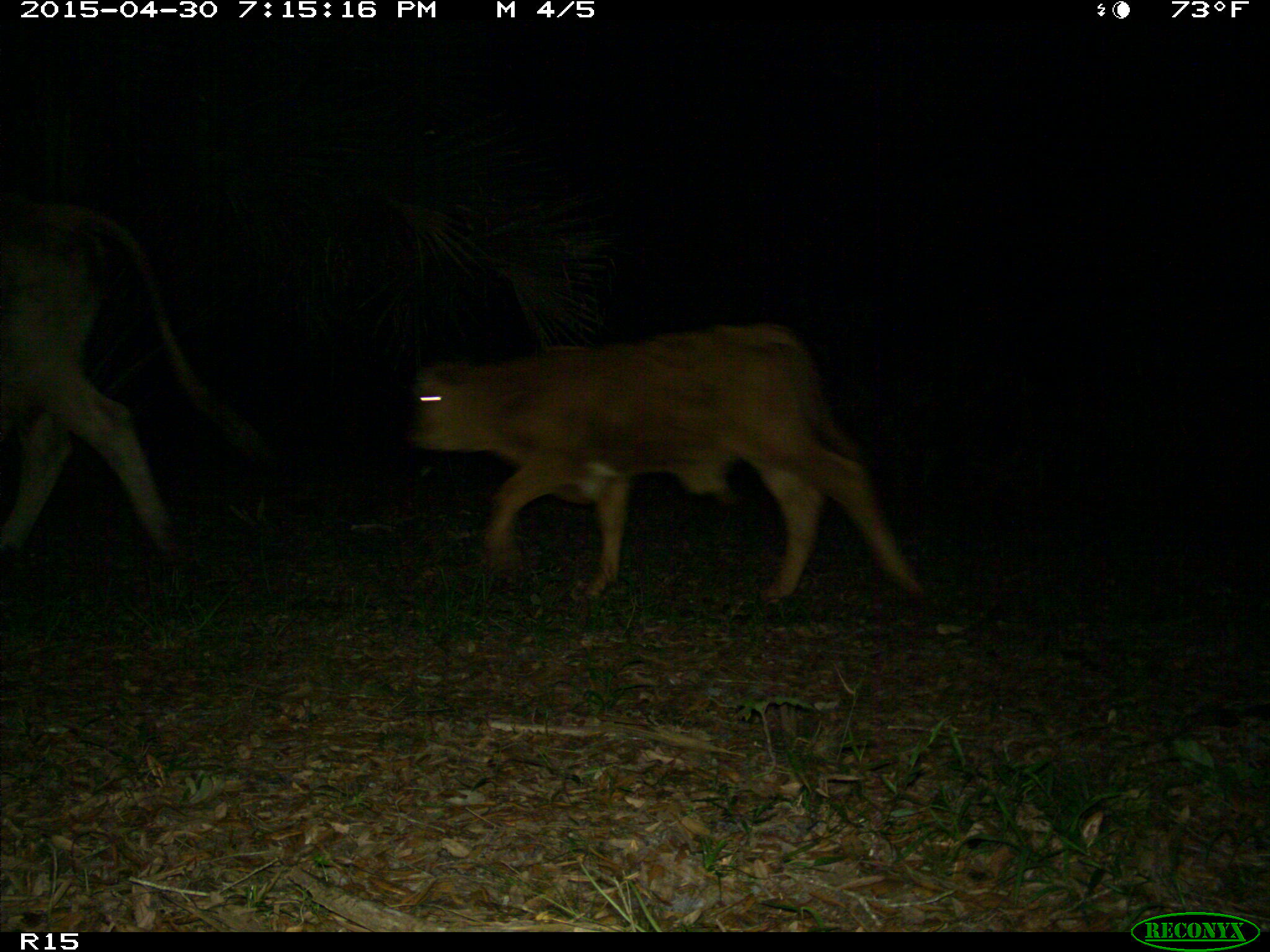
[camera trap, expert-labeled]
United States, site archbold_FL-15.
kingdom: Animalia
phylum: Chordata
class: Mammalia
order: Artiodactyla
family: Bovidae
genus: Bos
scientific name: Bos taurus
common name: domestic cow